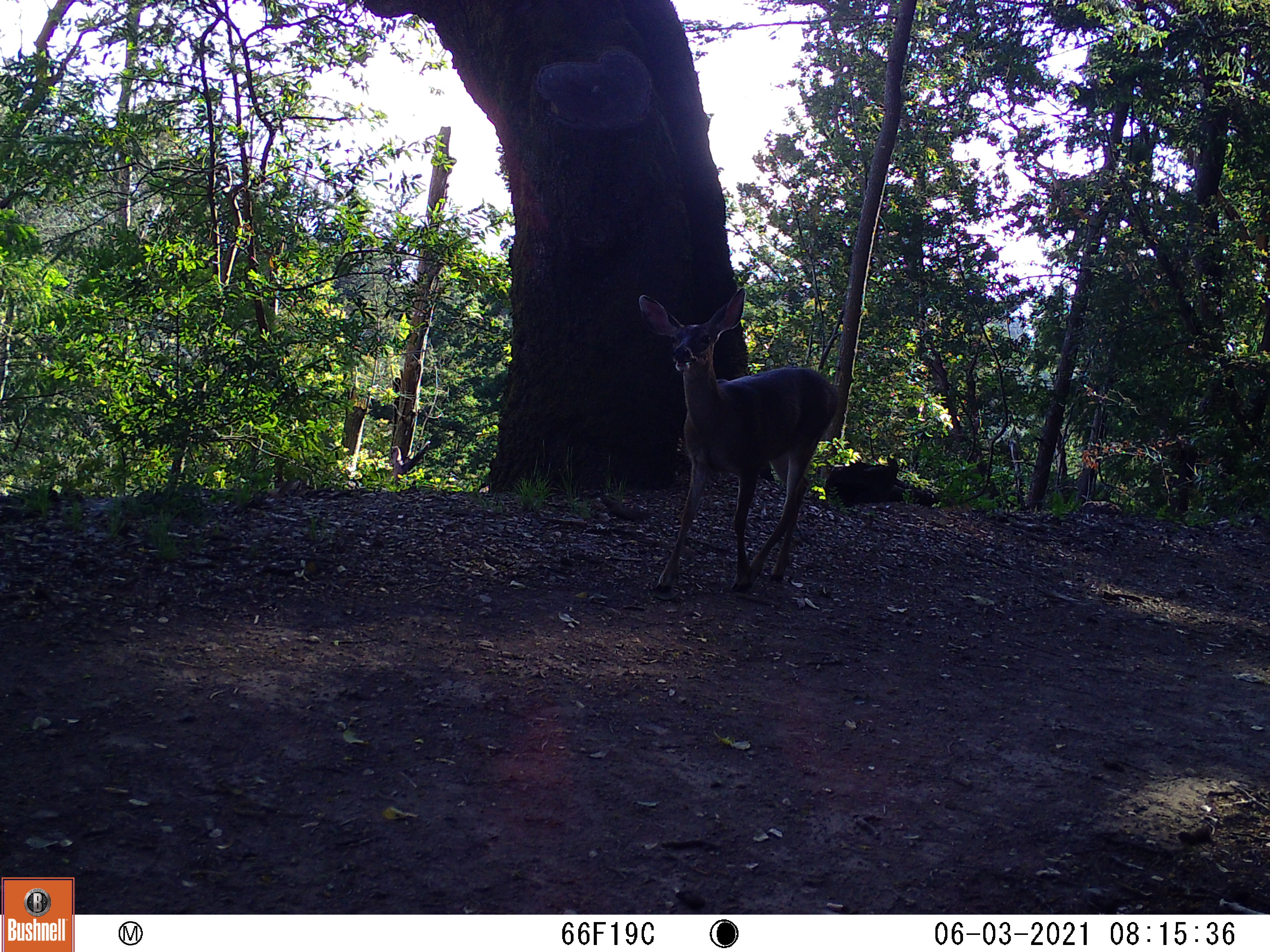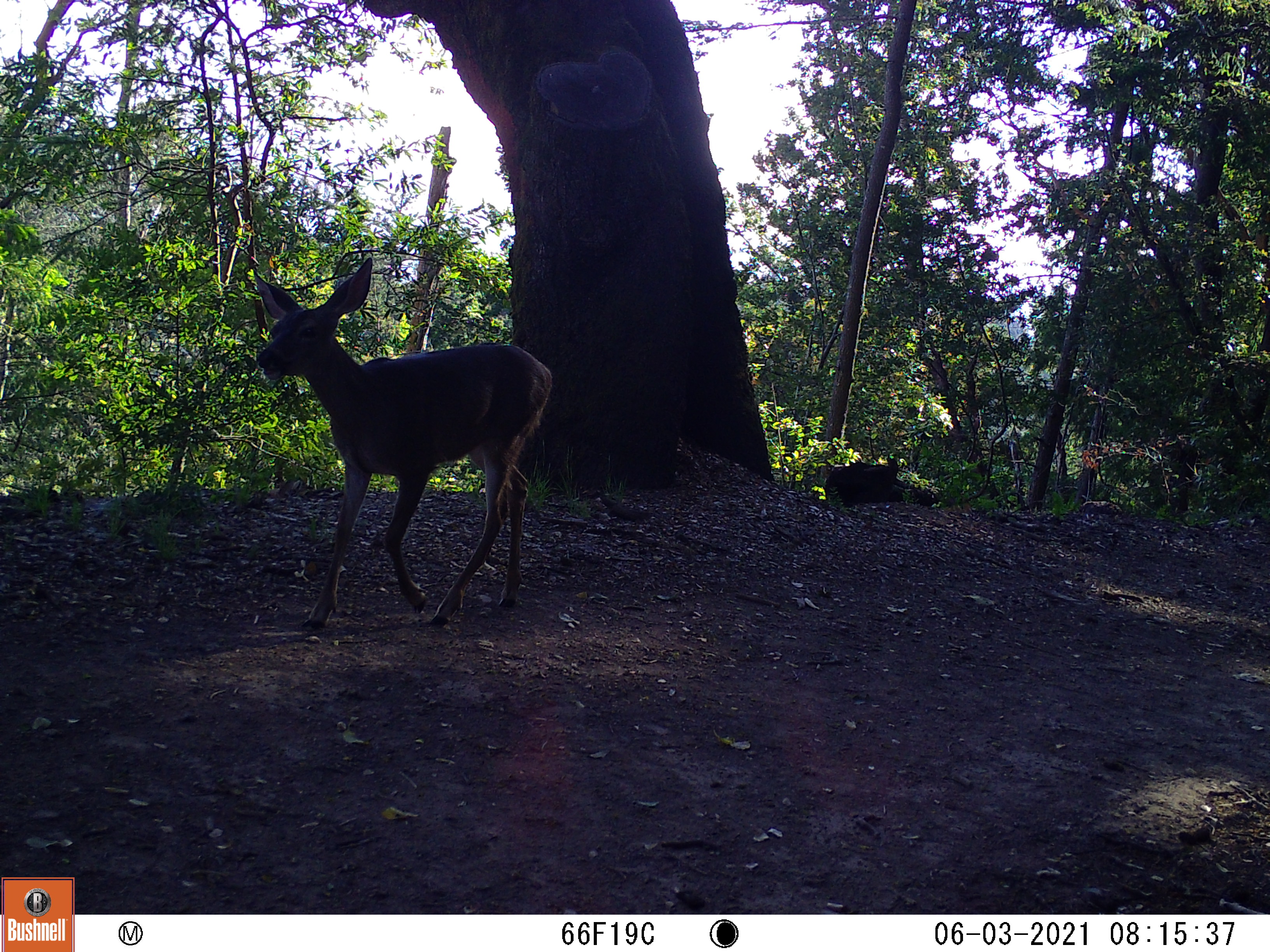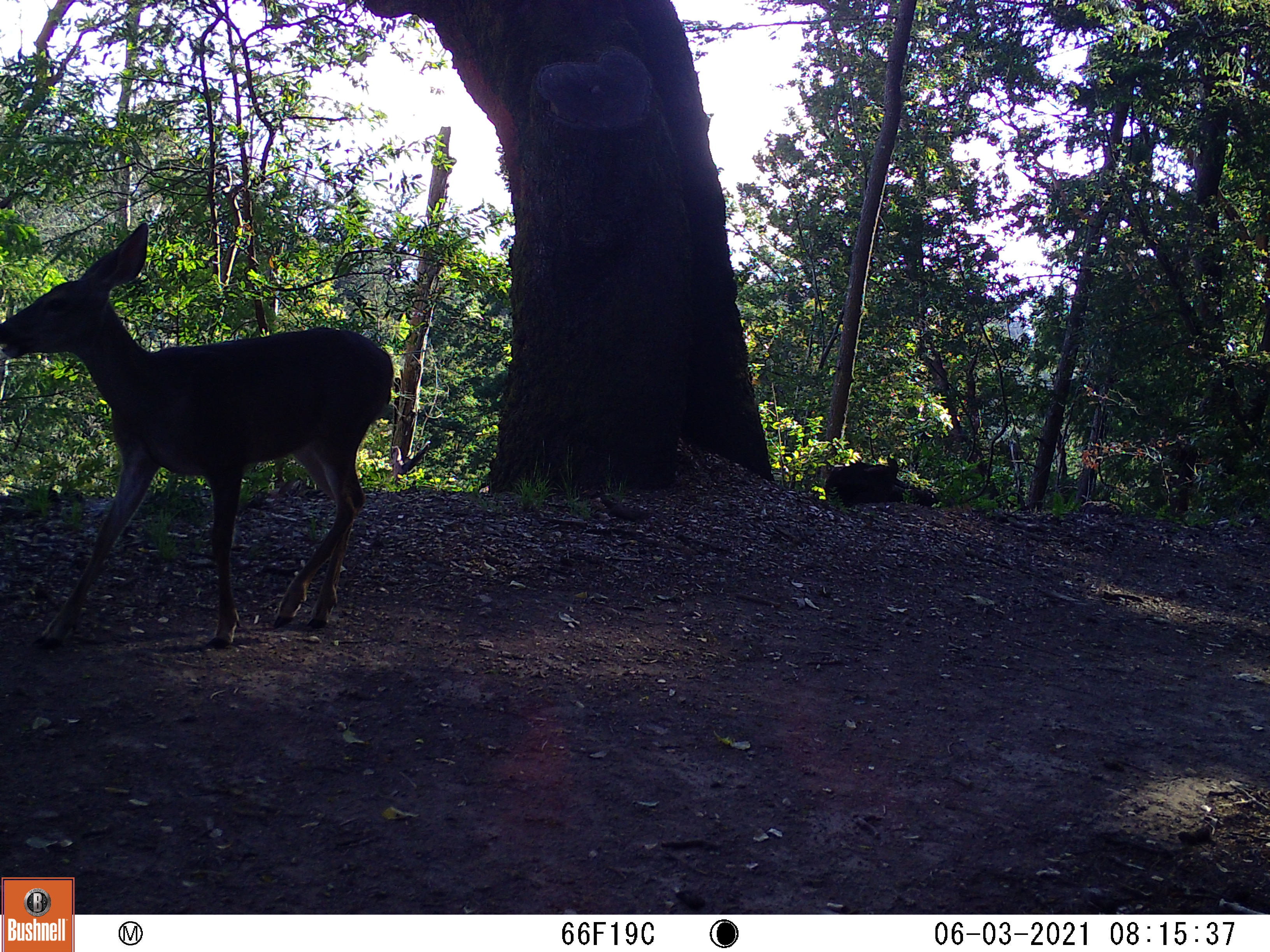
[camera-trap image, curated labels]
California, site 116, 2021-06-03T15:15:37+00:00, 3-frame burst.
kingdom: Animalia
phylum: Chordata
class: Mammalia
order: Artiodactyla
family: Cervidae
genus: Odocoileus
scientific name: Odocoileus hemionus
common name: mule deer